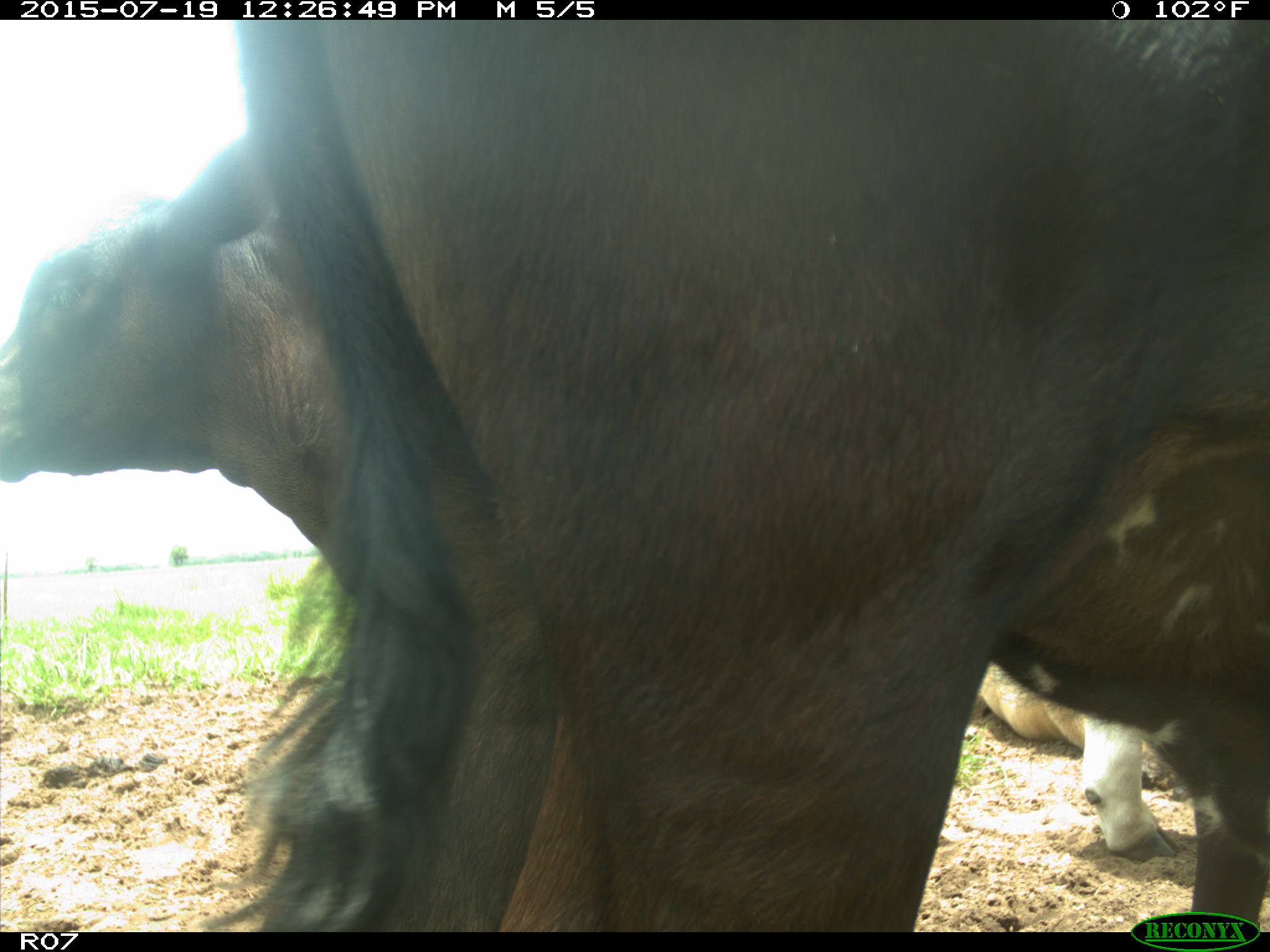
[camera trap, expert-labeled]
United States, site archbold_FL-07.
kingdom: Animalia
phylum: Chordata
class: Mammalia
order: Artiodactyla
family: Bovidae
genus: Bos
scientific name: Bos taurus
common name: domestic cow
Bos taurus (domestic cow).